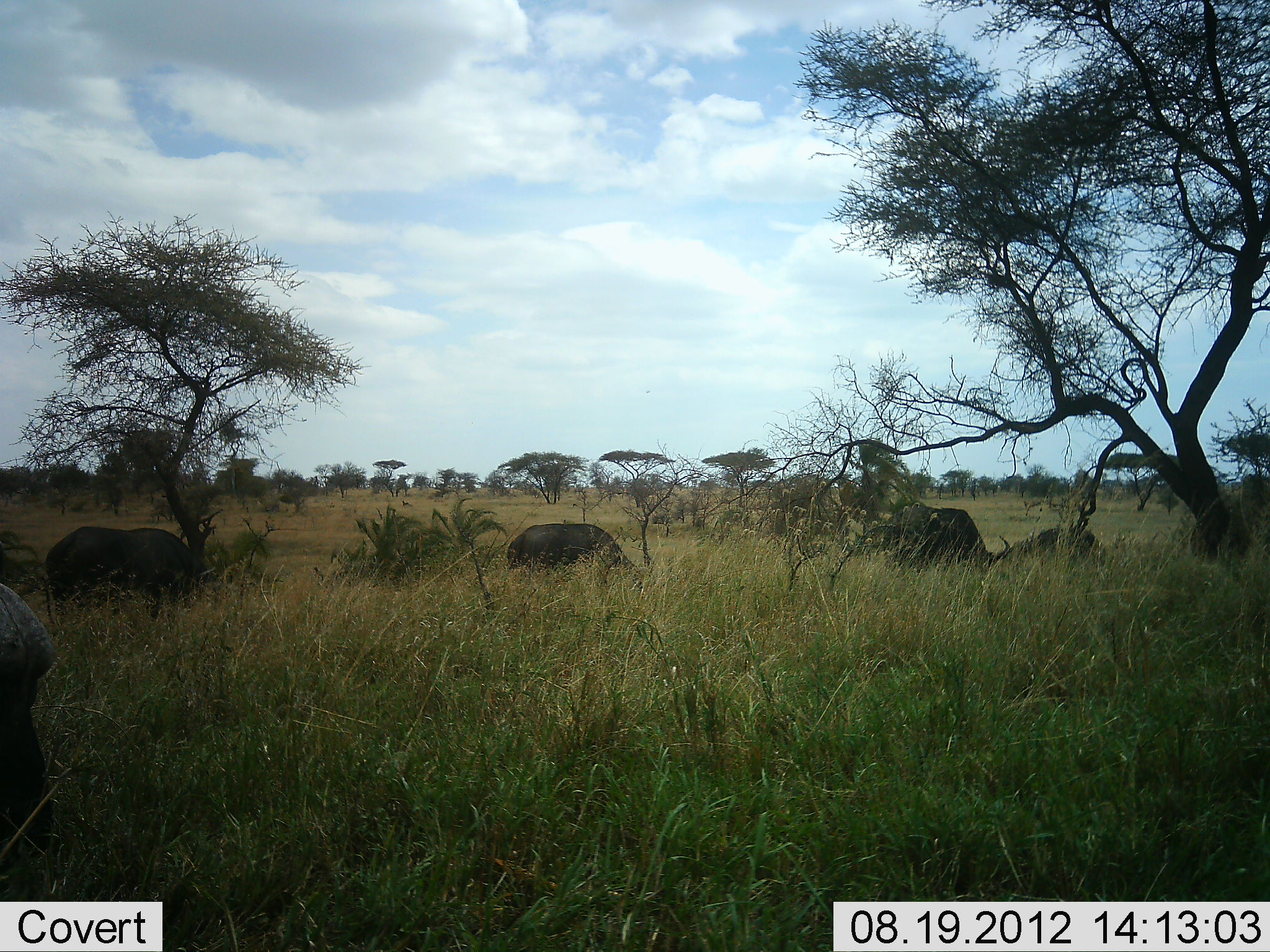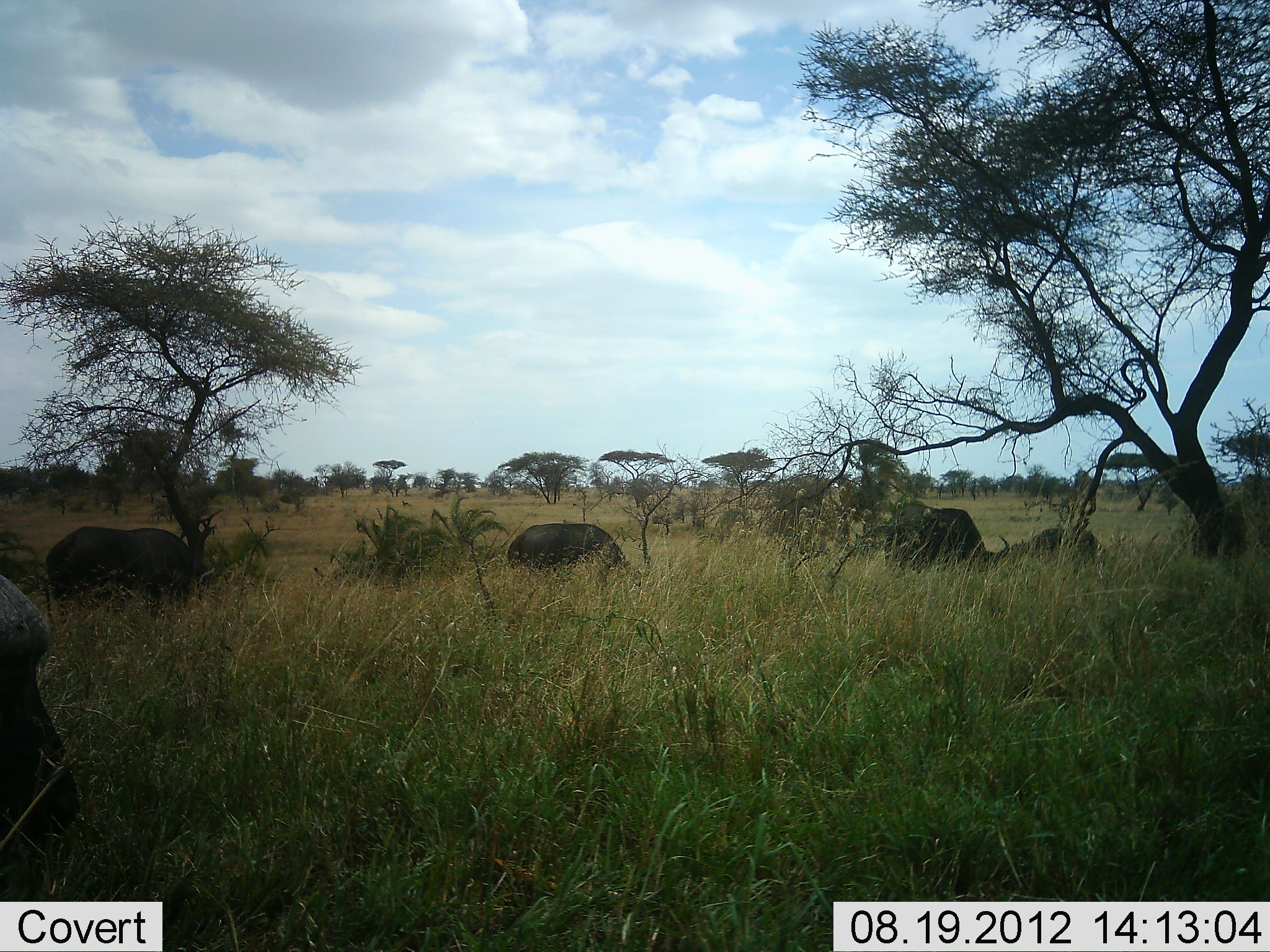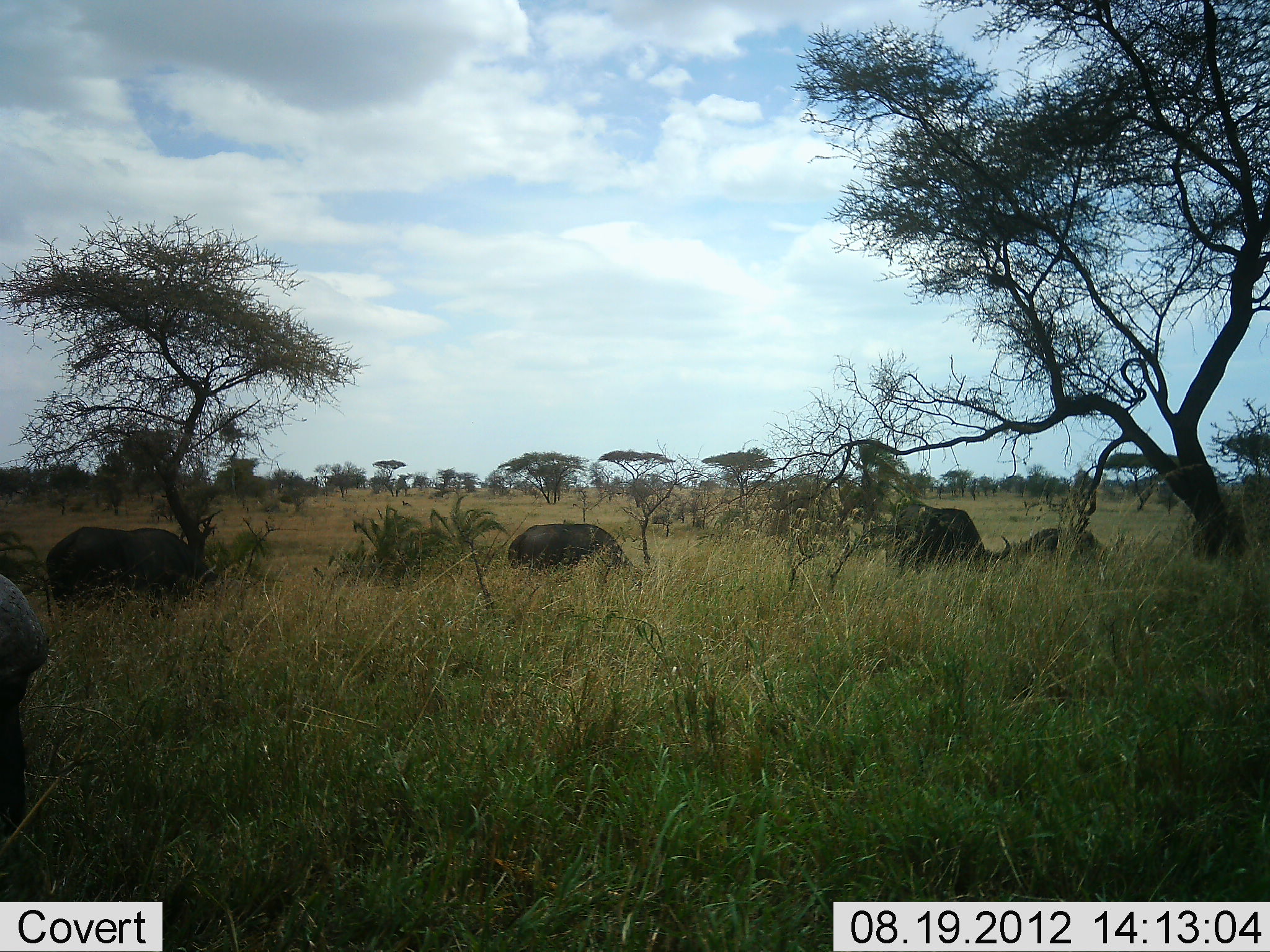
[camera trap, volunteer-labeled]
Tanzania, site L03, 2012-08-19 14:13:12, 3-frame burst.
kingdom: Animalia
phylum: Chordata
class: Mammalia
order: Artiodactyla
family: Bovidae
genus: Syncerus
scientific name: Syncerus caffer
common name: cape buffalo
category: buffalo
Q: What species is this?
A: Buffalo (cape buffalo) (Syncerus caffer).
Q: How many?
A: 5.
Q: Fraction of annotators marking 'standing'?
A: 30%.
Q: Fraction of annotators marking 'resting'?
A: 0%.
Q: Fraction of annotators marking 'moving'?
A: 0%.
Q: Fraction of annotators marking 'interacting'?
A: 0%.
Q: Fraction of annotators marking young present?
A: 0%.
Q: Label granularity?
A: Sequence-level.